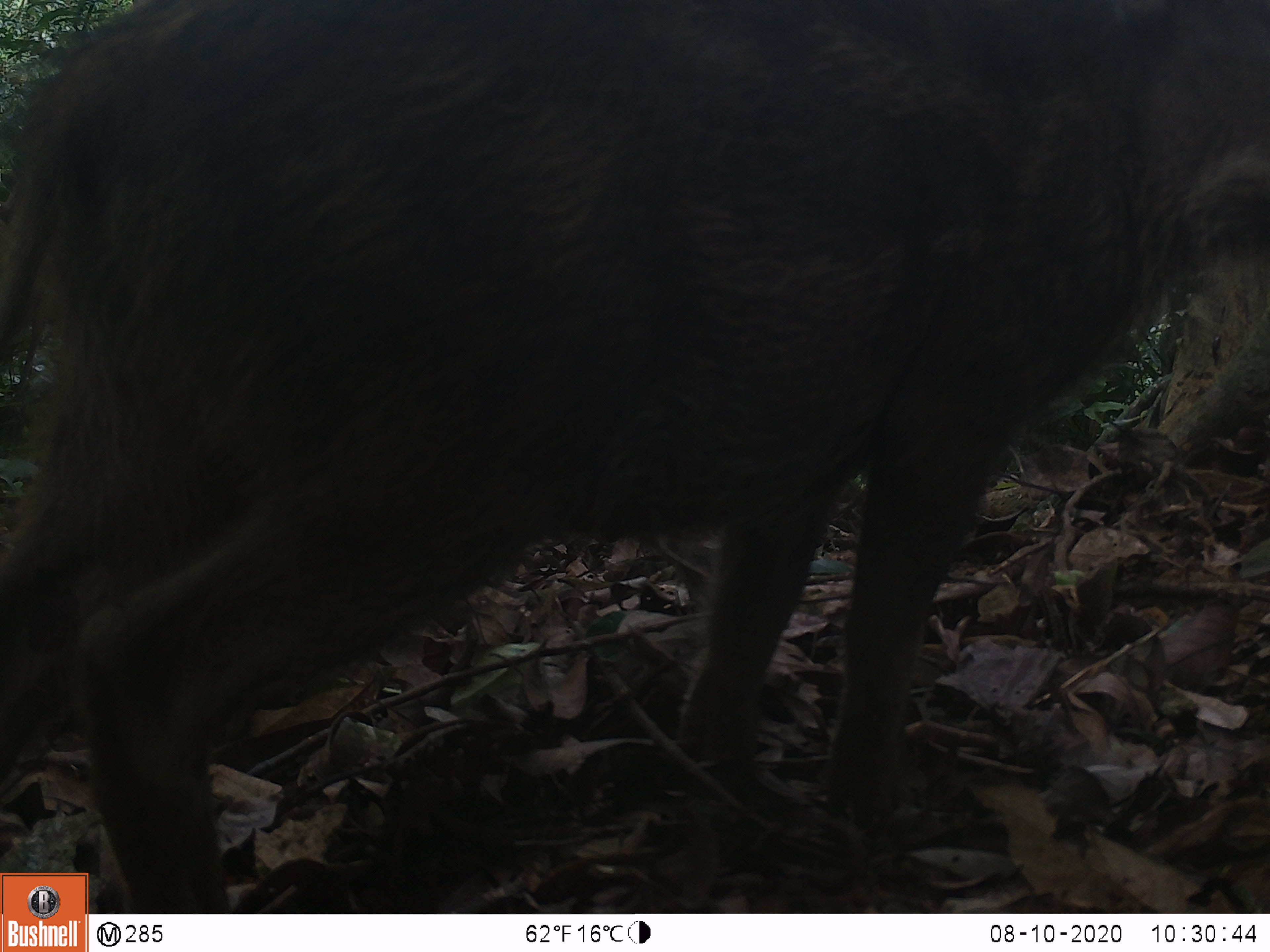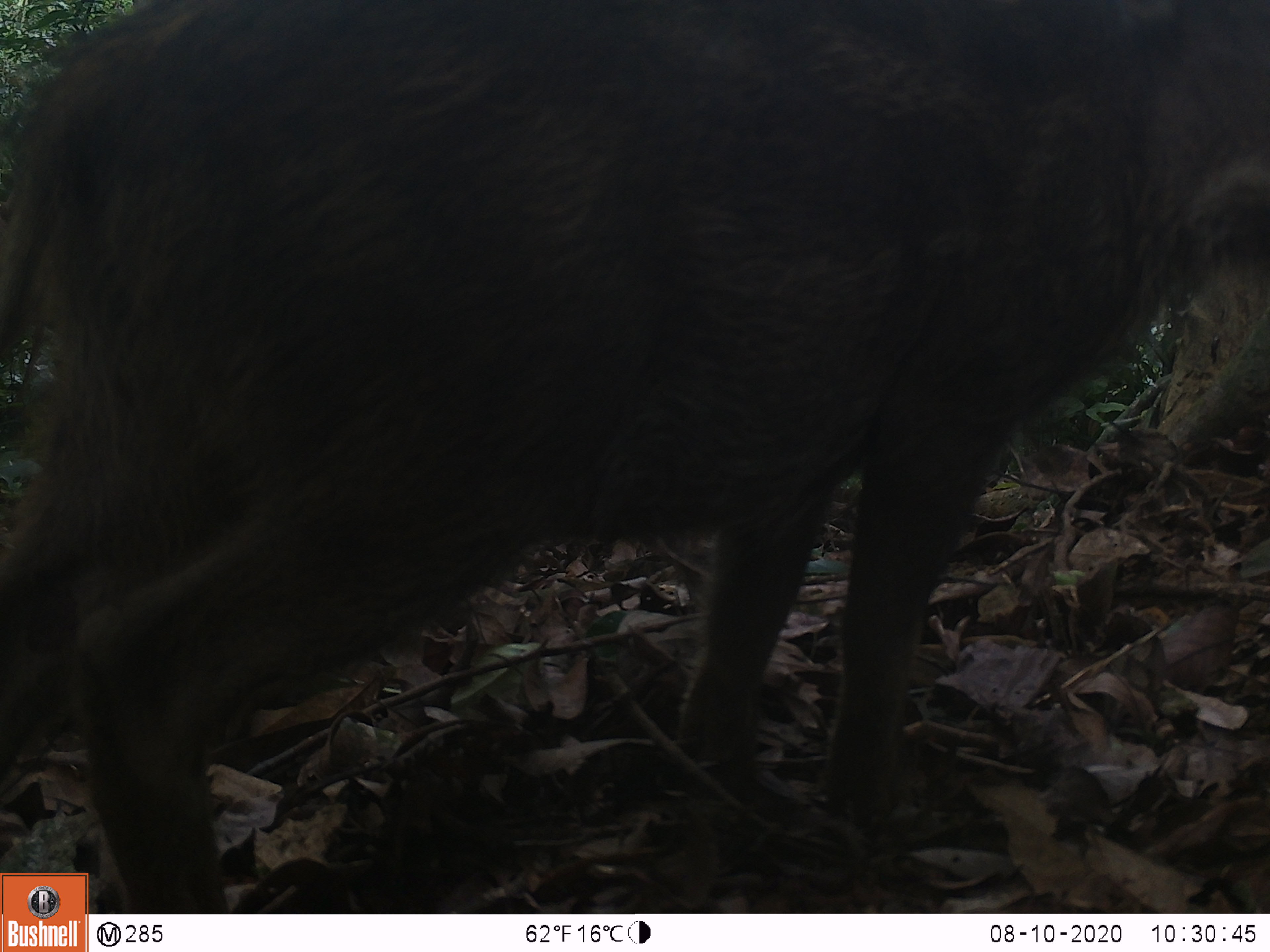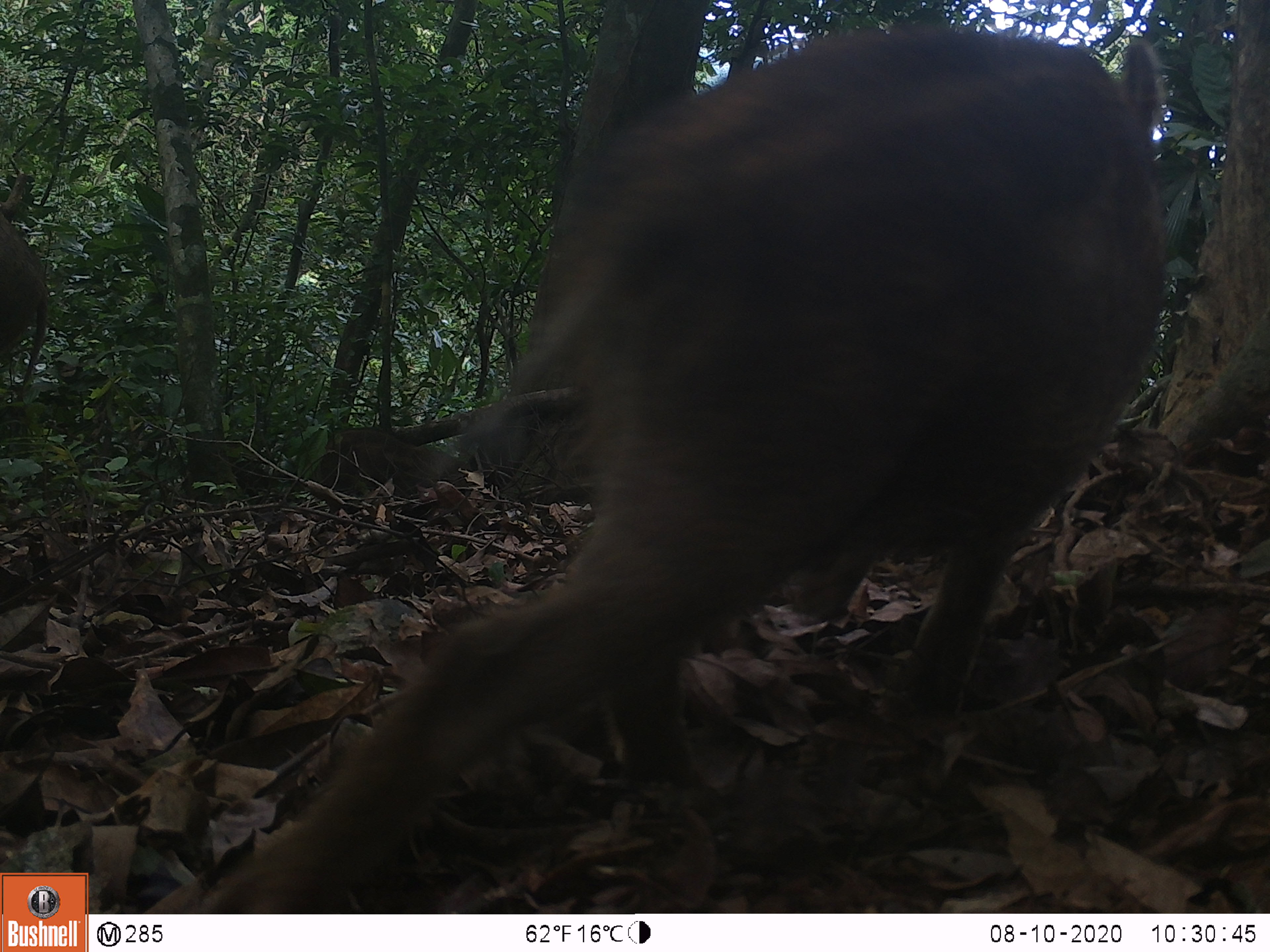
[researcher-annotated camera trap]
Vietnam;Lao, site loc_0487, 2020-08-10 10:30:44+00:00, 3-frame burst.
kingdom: Animalia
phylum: Chordata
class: Mammalia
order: Artiodactyla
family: Suidae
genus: Sus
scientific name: Sus scrofa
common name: eurasian wild pig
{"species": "eurasian wild pig (Sus scrofa)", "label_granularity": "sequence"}